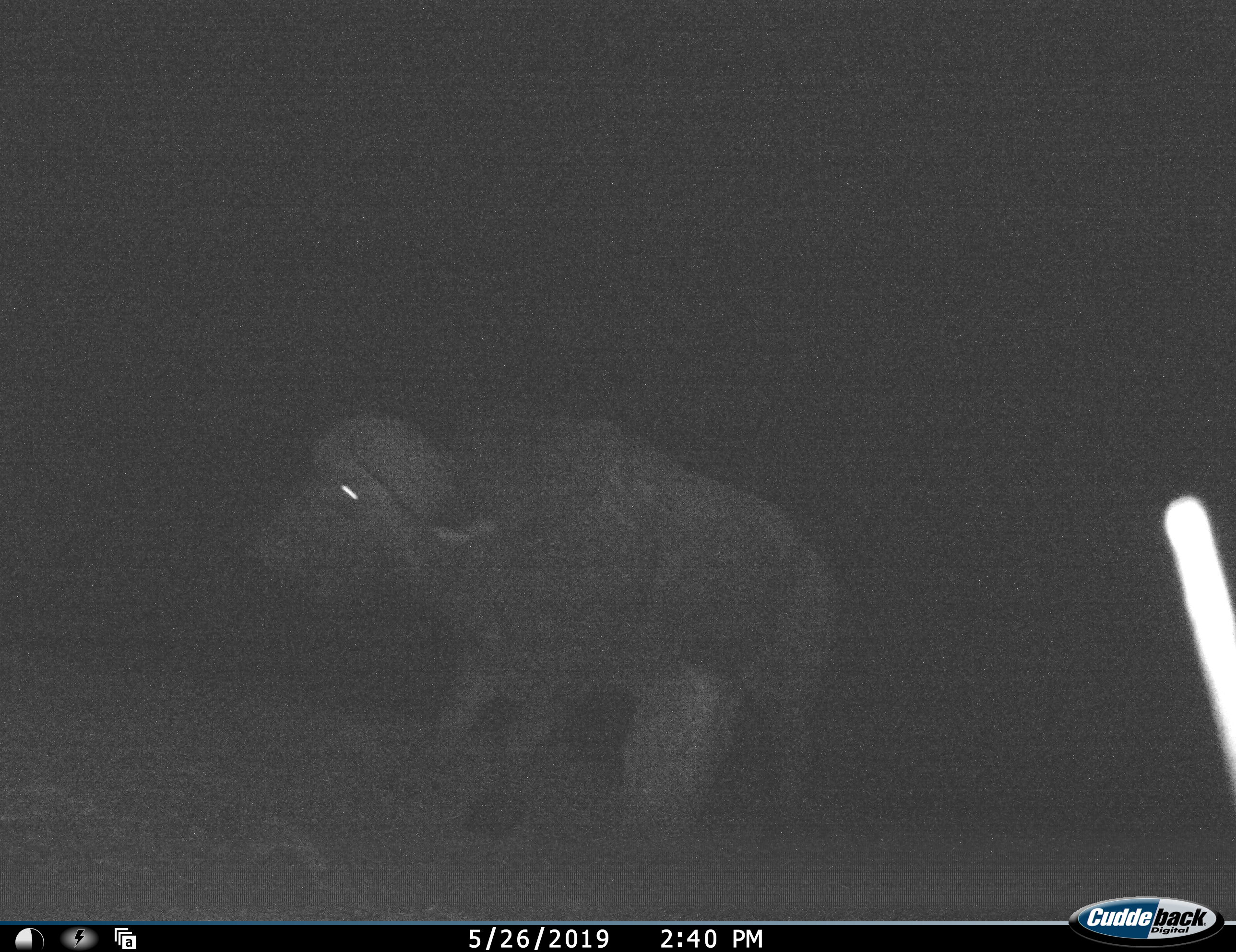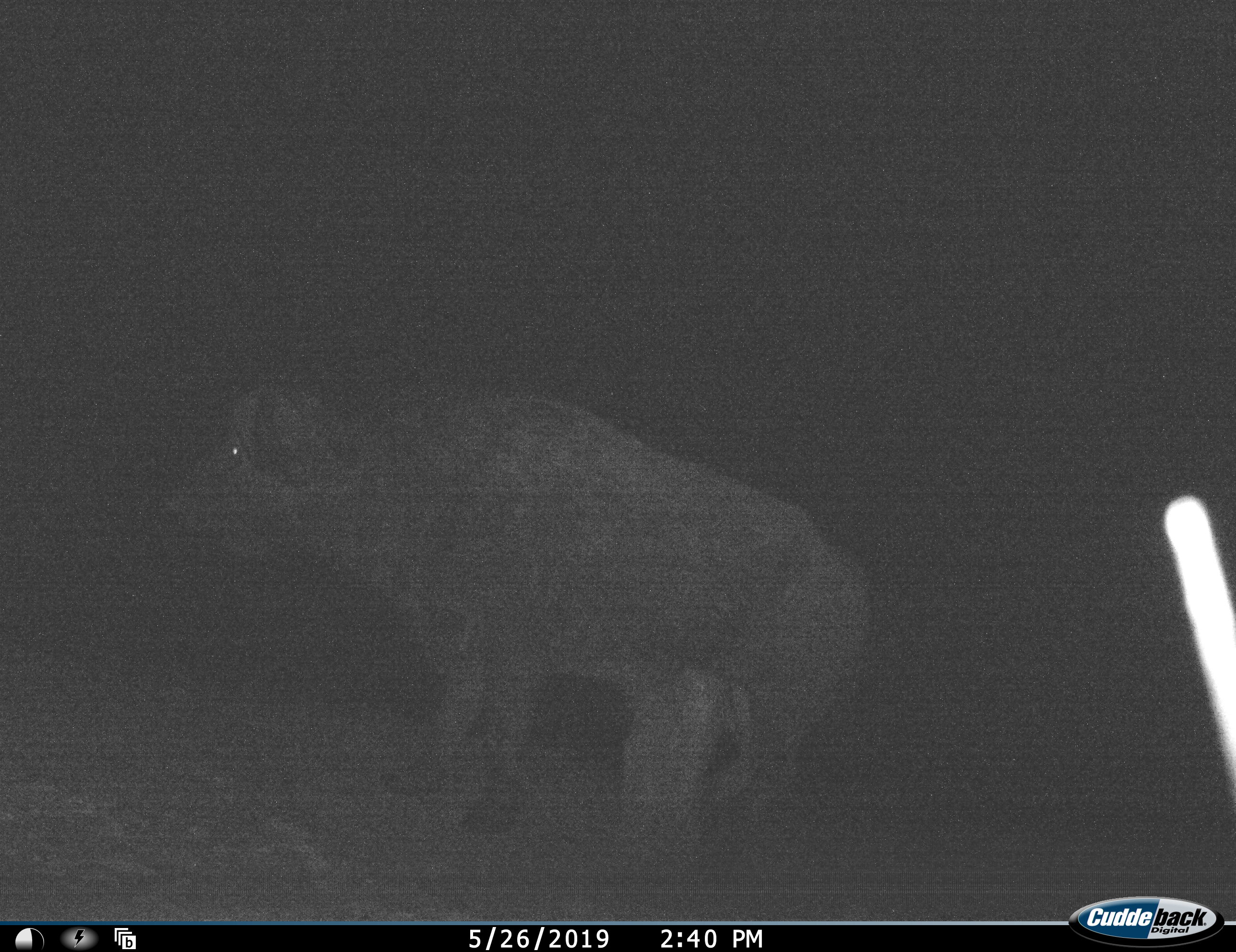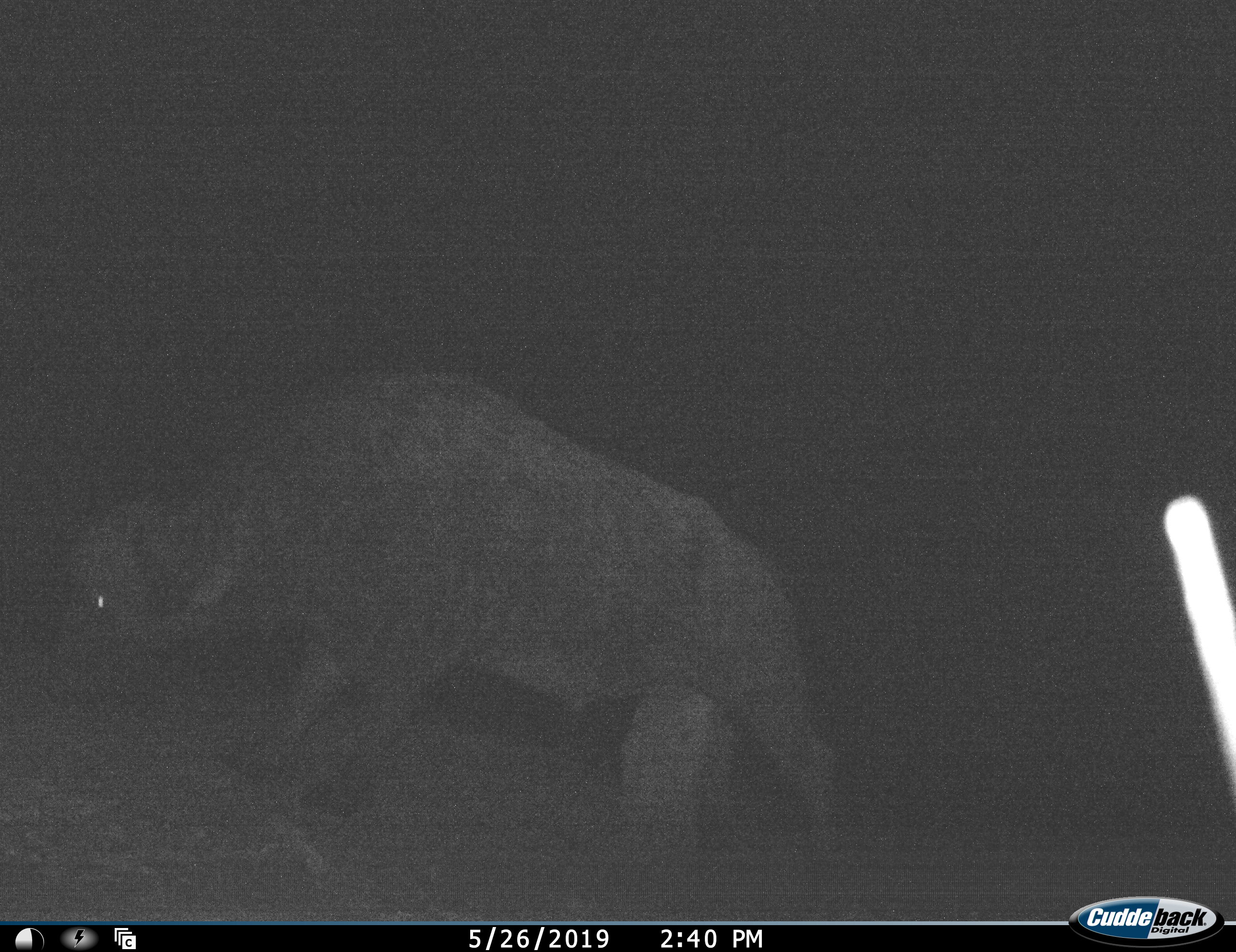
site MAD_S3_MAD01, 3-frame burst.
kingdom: Animalia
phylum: Chordata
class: Mammalia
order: Artiodactyla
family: Bovidae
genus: Syncerus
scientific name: Syncerus caffer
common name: african buffalo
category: buffalo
Buffalo (african buffalo) (Syncerus caffer), count 1. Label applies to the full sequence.